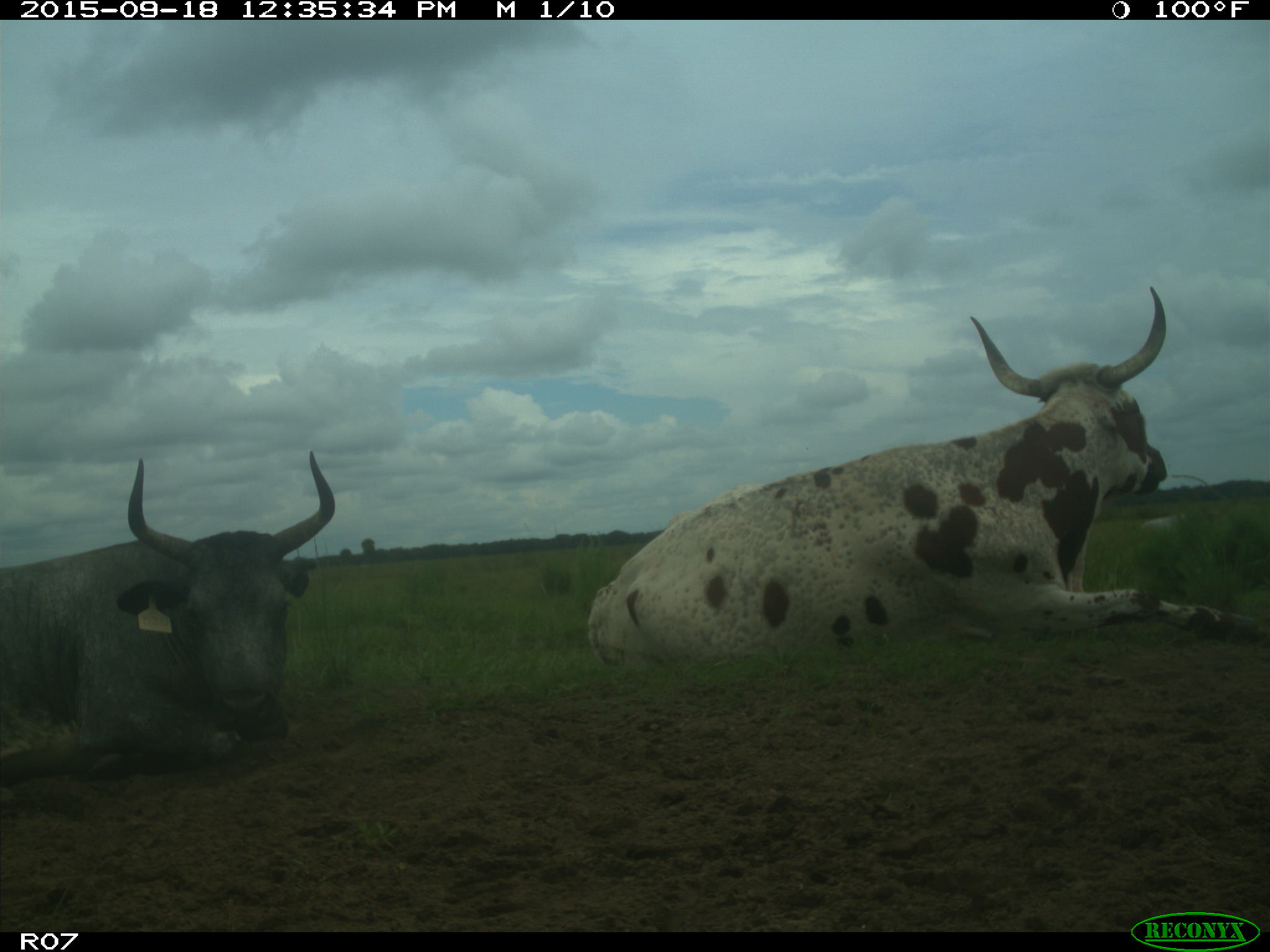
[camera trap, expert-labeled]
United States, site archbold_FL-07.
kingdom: Animalia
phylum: Chordata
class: Mammalia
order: Artiodactyla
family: Bovidae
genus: Bos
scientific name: Bos taurus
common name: domestic cow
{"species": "Bos taurus (domestic cow)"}